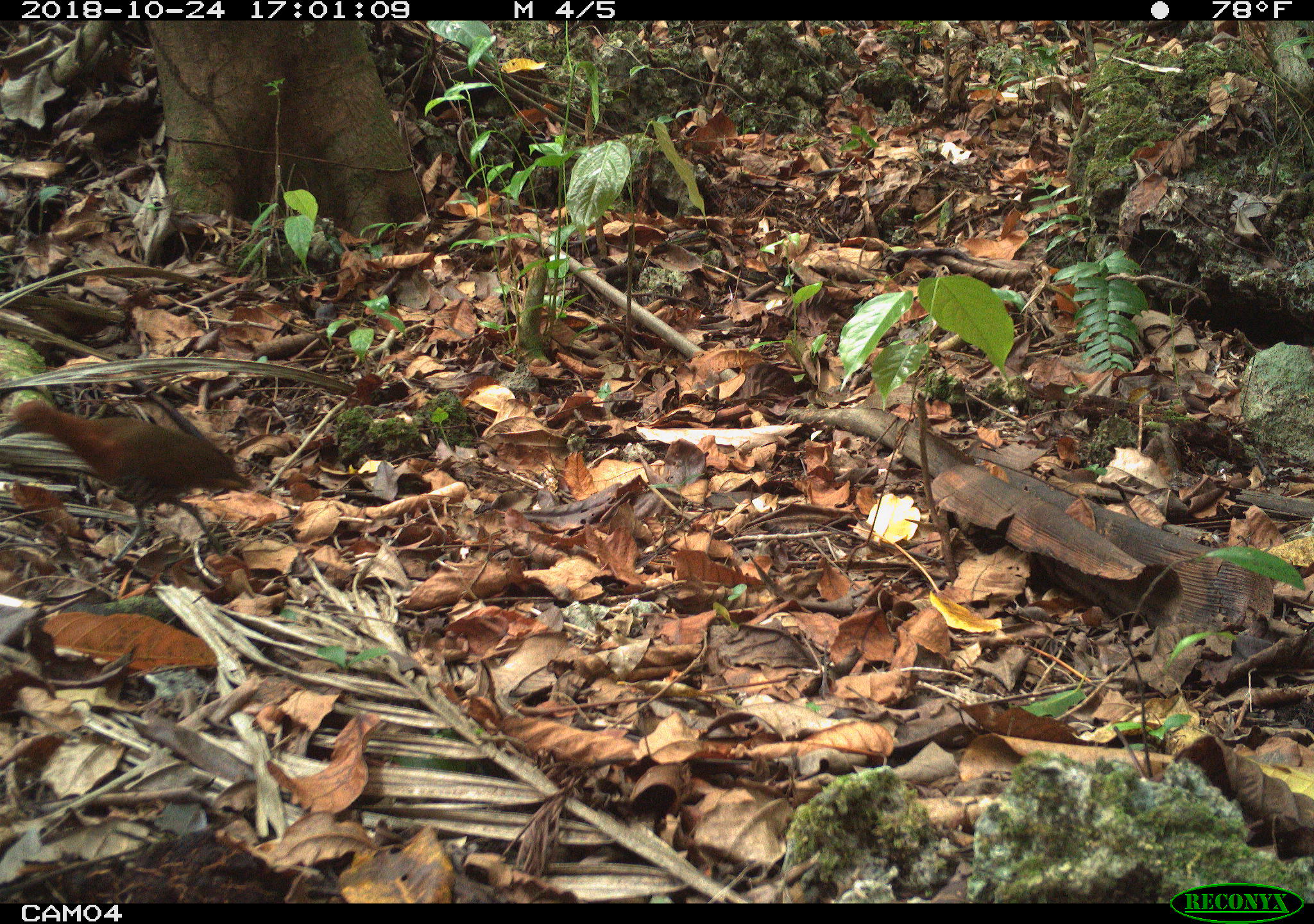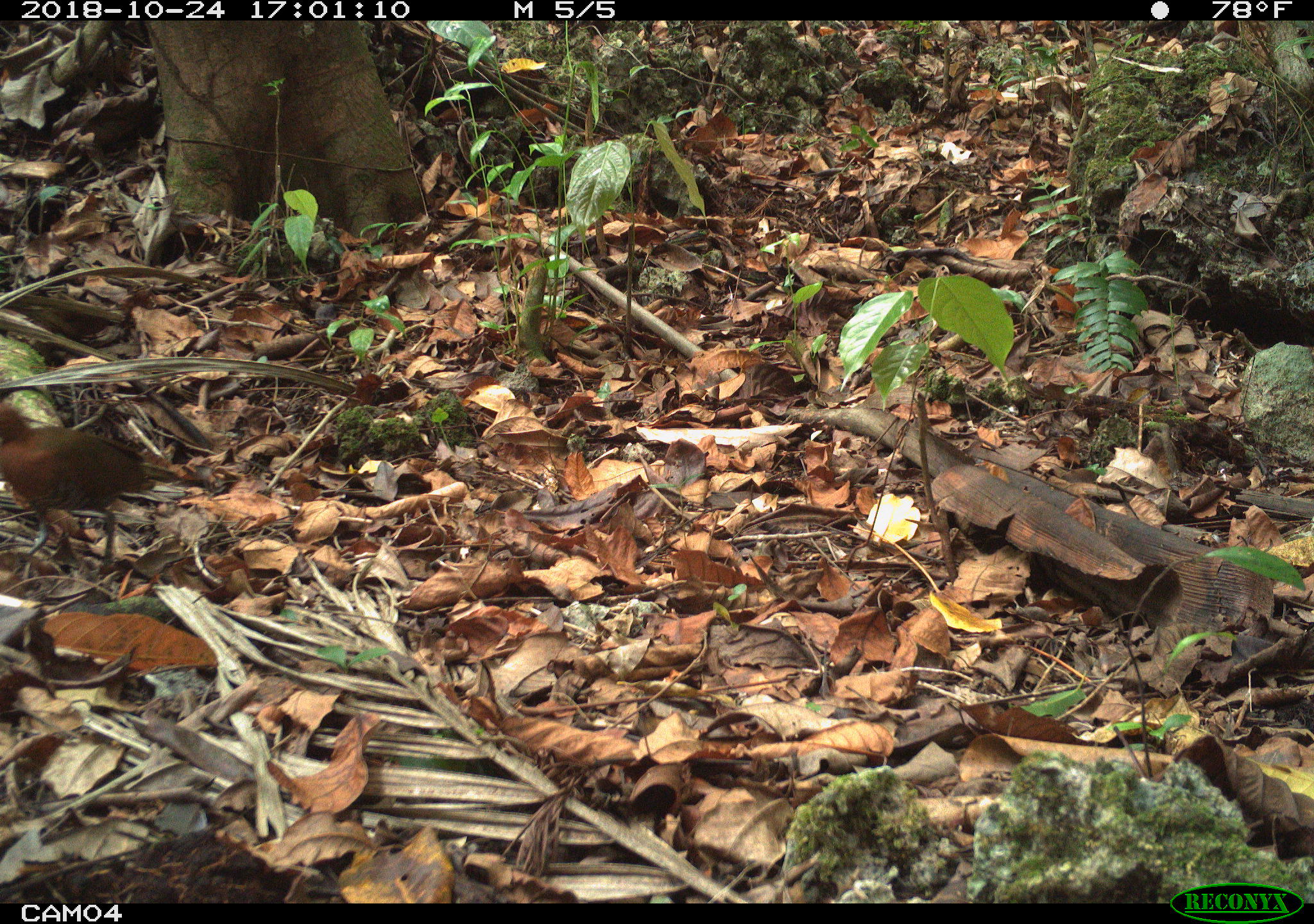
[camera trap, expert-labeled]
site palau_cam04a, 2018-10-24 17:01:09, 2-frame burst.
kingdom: Animalia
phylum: Chordata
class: Aves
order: Gruiformes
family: Rallidae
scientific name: Rallidae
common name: rail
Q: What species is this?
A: Rail (Rallidae).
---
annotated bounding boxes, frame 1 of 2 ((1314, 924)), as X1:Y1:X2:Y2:
rail: 4:395:254:578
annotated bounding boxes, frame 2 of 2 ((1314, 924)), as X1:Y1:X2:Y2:
rail: 0:379:209:575